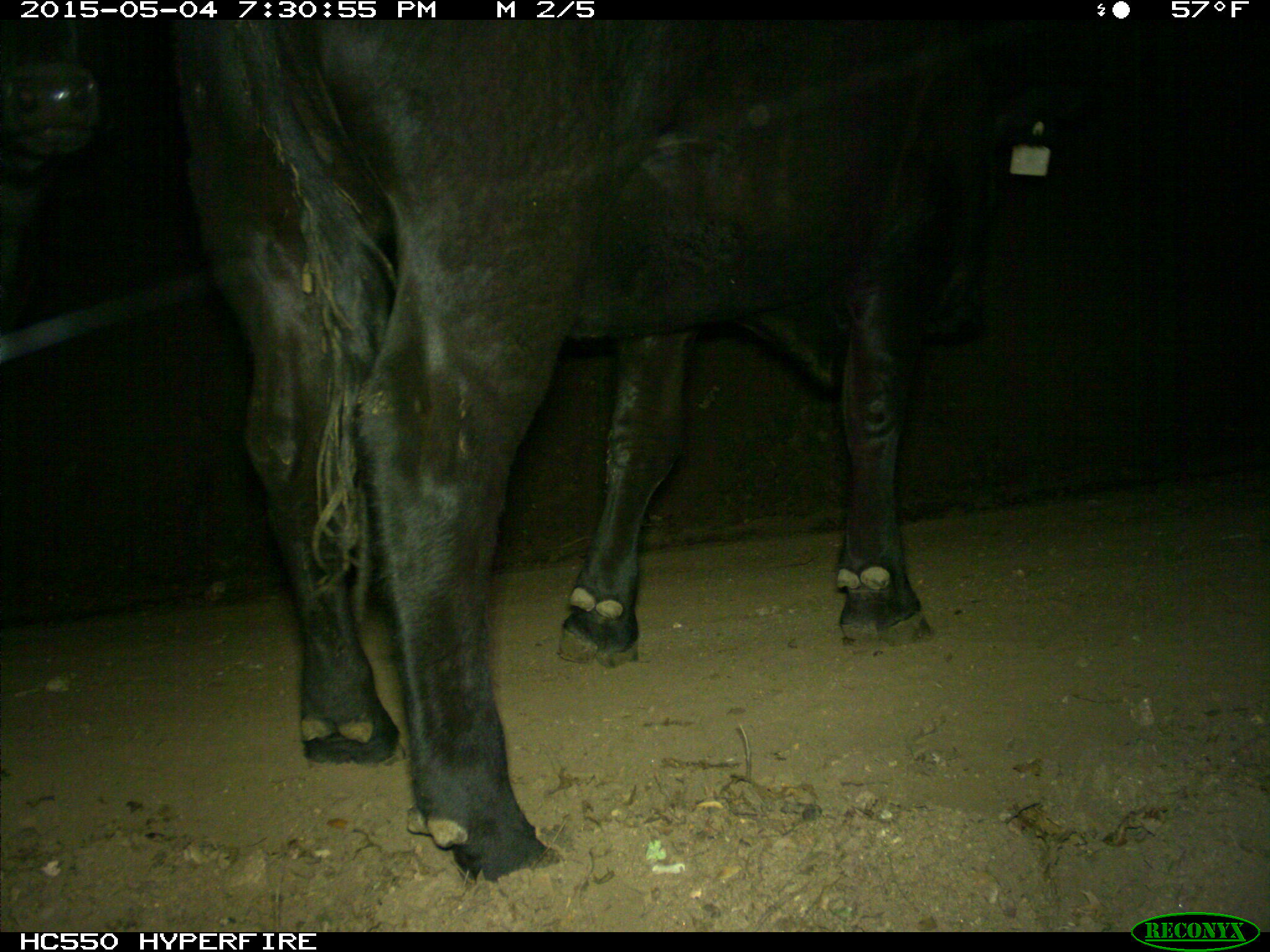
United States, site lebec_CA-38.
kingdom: Animalia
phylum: Chordata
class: Mammalia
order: Artiodactyla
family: Bovidae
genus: Bos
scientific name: Bos taurus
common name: domestic cow